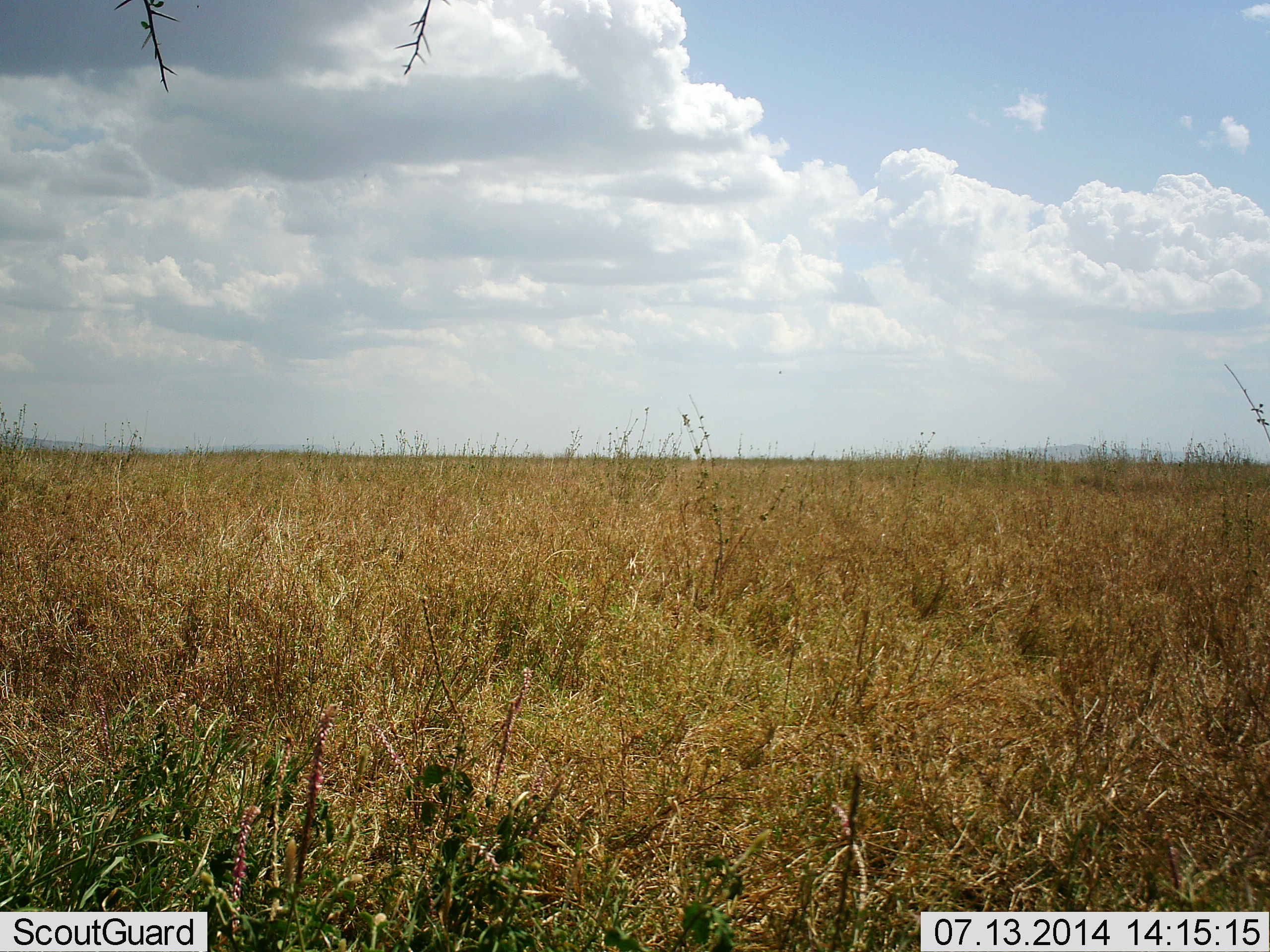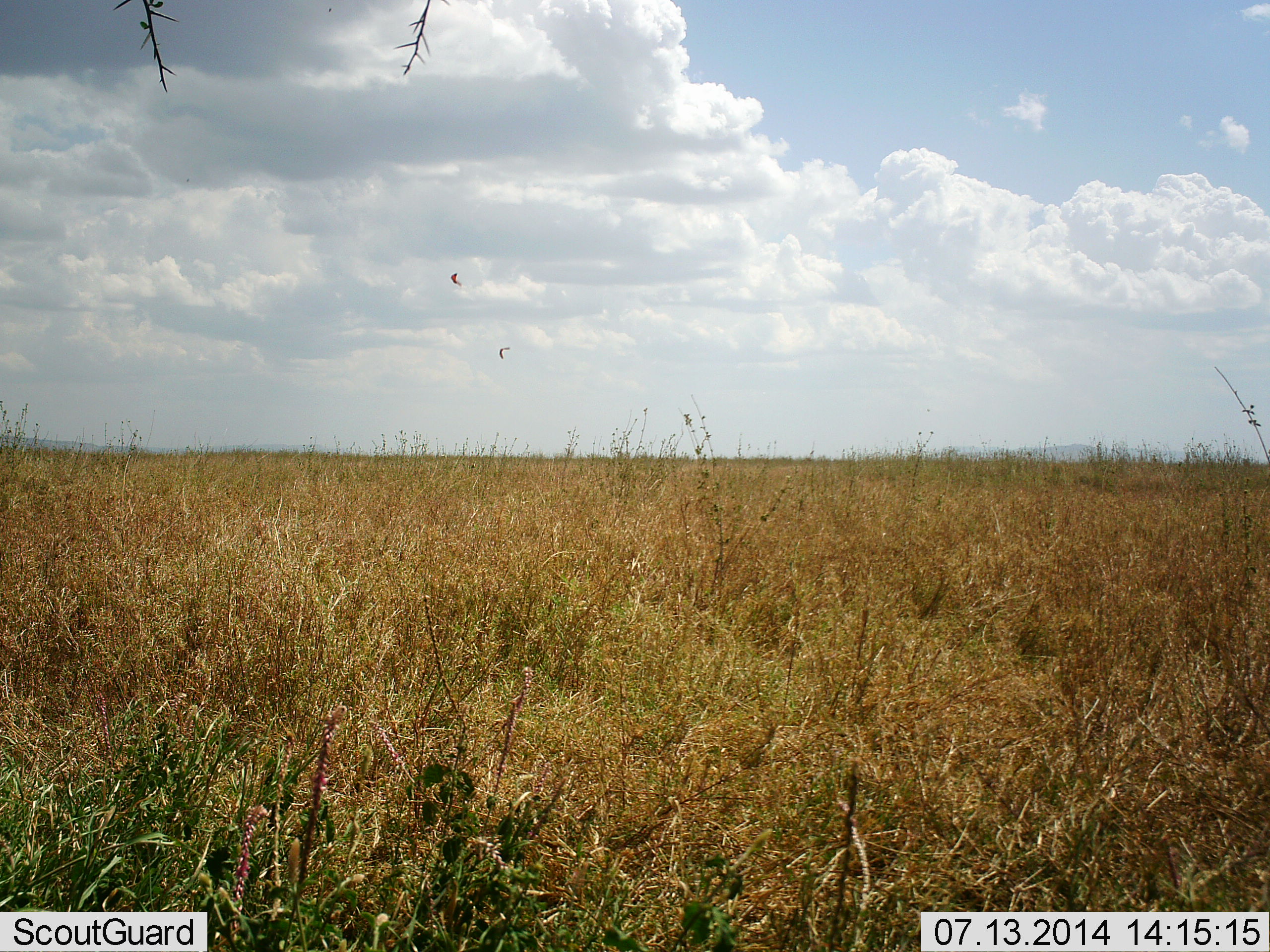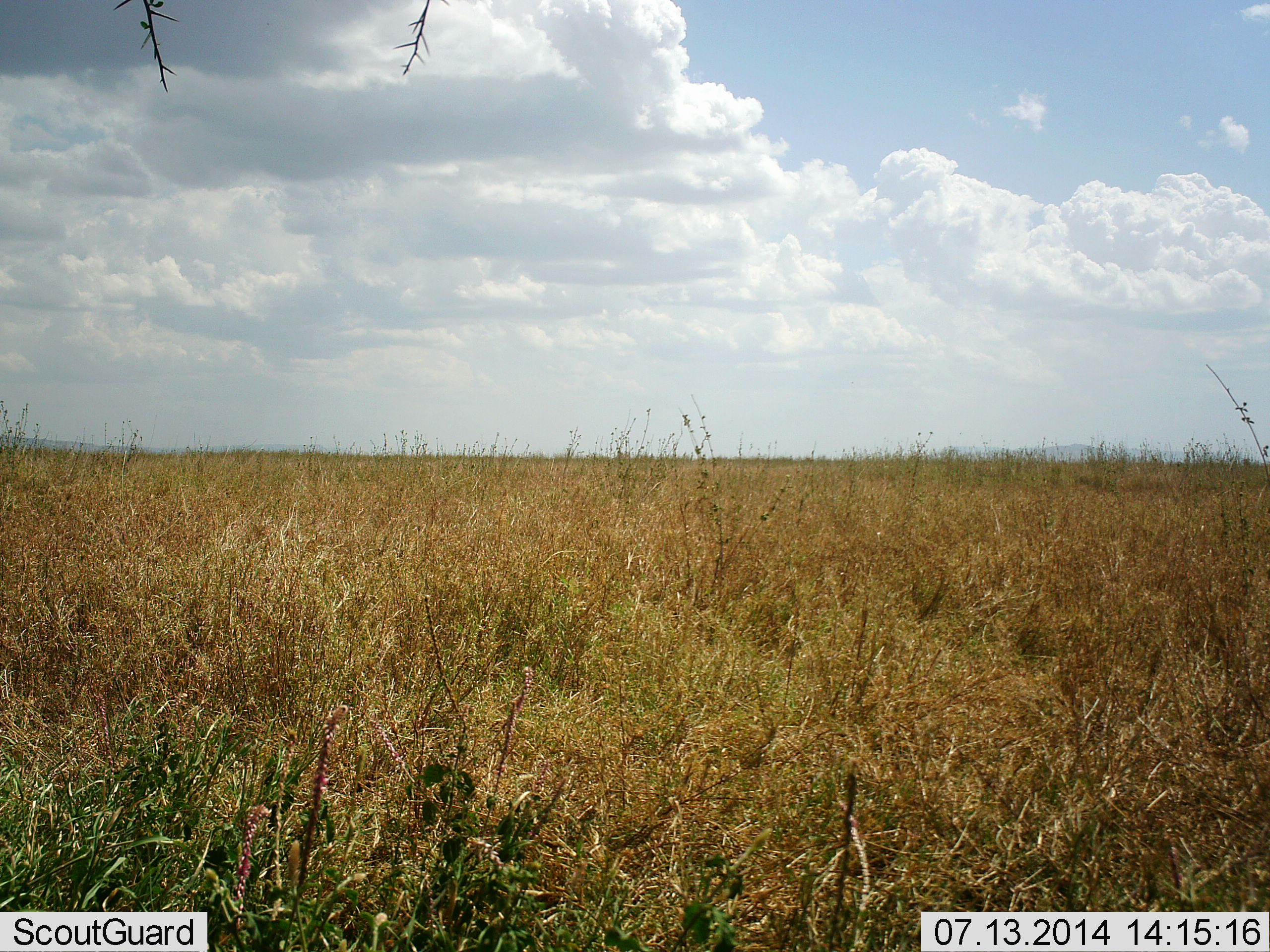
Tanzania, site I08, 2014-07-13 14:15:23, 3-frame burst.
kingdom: Animalia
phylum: Chordata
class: Aves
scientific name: Aves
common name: bird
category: otherbird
Otherbird (bird) (Aves), count 2. Behavior (volunteer vote fractions): standing 0%, resting 0%, moving 100%, interacting 0%. Young present (vote fraction): 0%. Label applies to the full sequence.